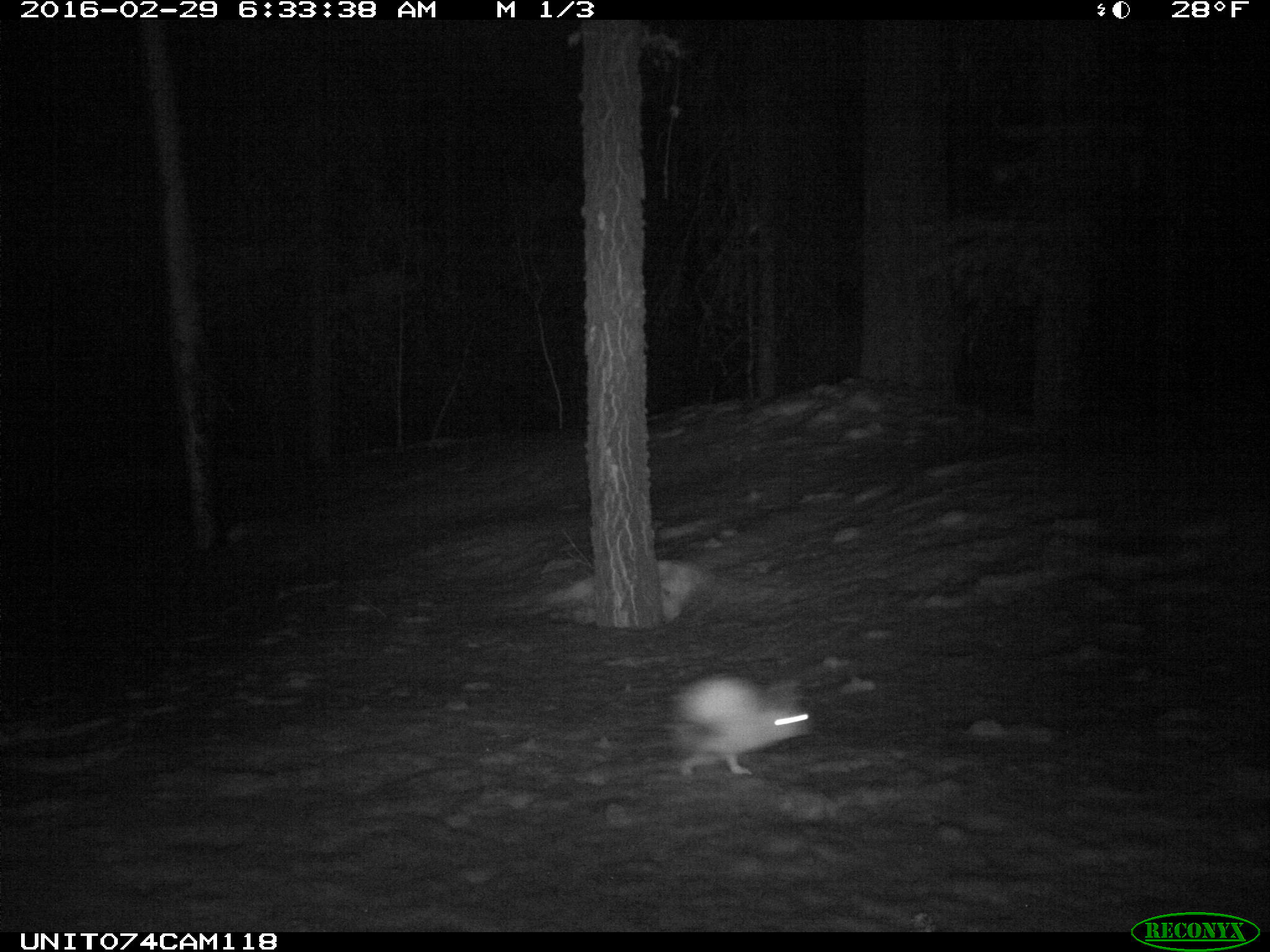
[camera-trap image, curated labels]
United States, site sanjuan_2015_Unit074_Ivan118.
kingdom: Animalia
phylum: Chordata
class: Mammalia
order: Lagomorpha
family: Leporidae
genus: Lepus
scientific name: Lepus americanus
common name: snowshoe hare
Lepus americanus (snowshoe hare).